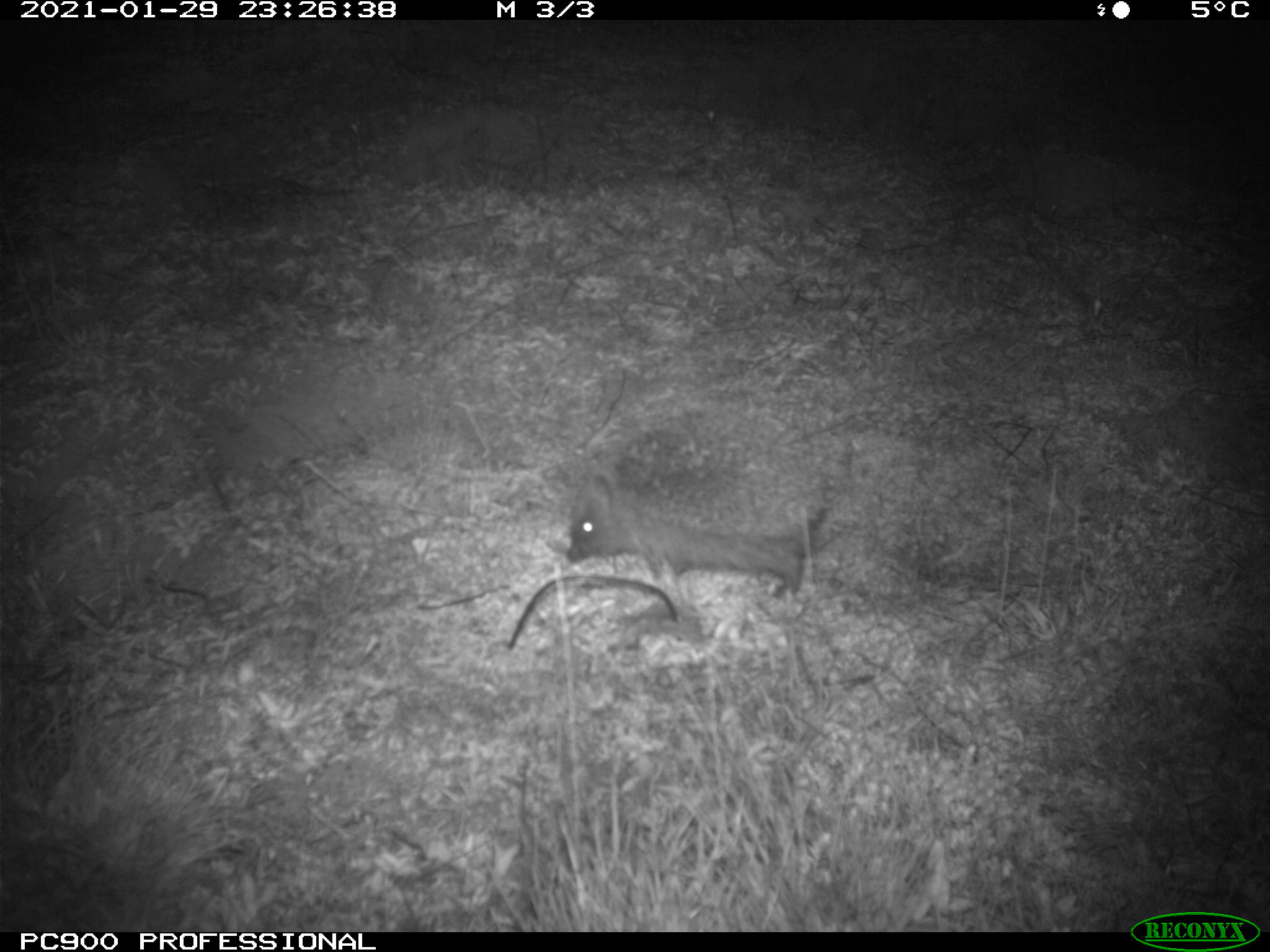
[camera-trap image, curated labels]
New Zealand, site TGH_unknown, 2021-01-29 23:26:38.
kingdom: Animalia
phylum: Chordata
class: Mammalia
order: Eulipotyphla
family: Erinaceidae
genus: Erinaceus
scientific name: Erinaceus europaeus europaeus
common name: european hedgehog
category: hedgehog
Hedgehog (european hedgehog) (Erinaceus europaeus europaeus).